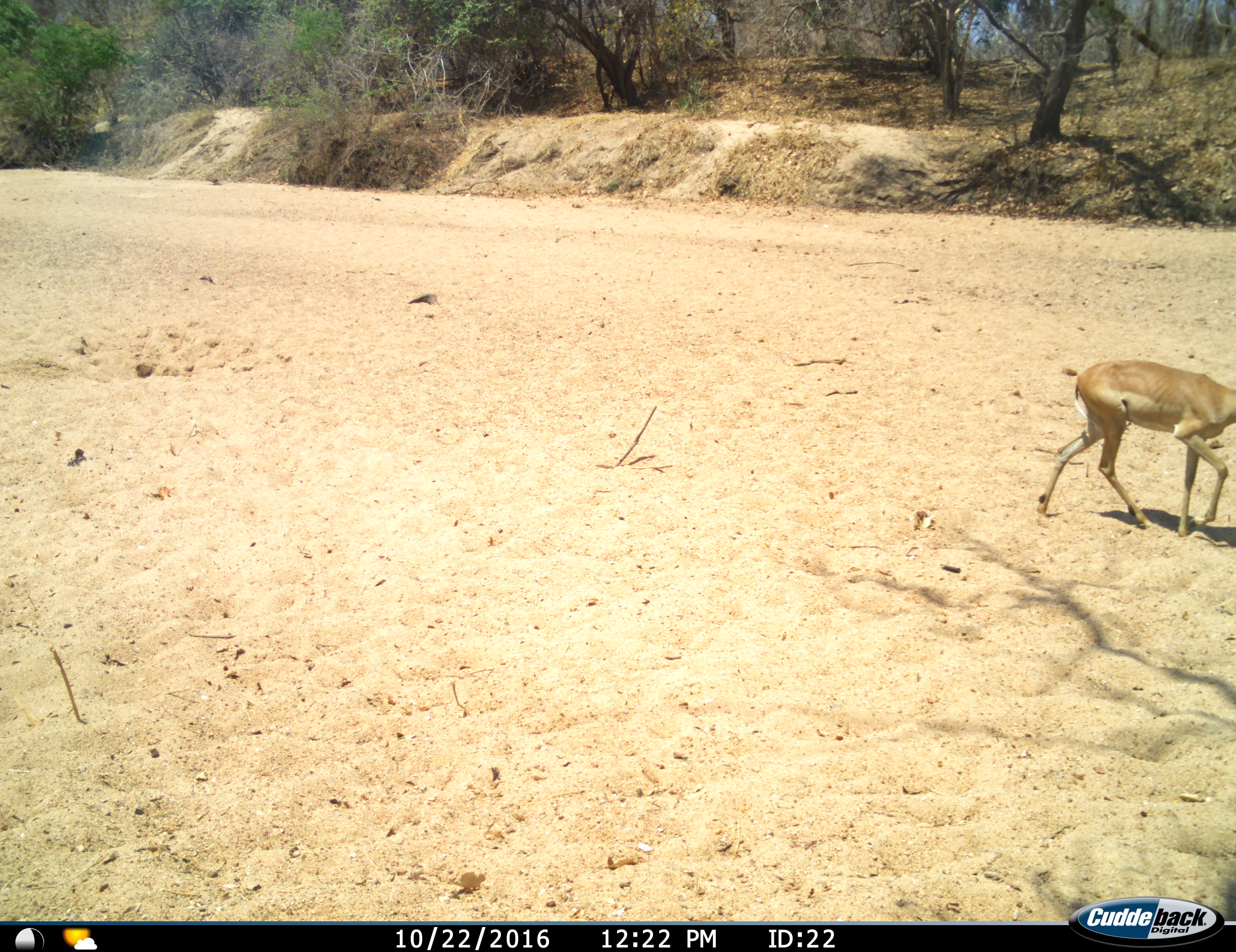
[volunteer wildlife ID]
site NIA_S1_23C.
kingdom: Animalia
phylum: Chordata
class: Mammalia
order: Artiodactyla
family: Bovidae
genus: Aepyceros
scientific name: Aepyceros melampus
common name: impala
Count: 1.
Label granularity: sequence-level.